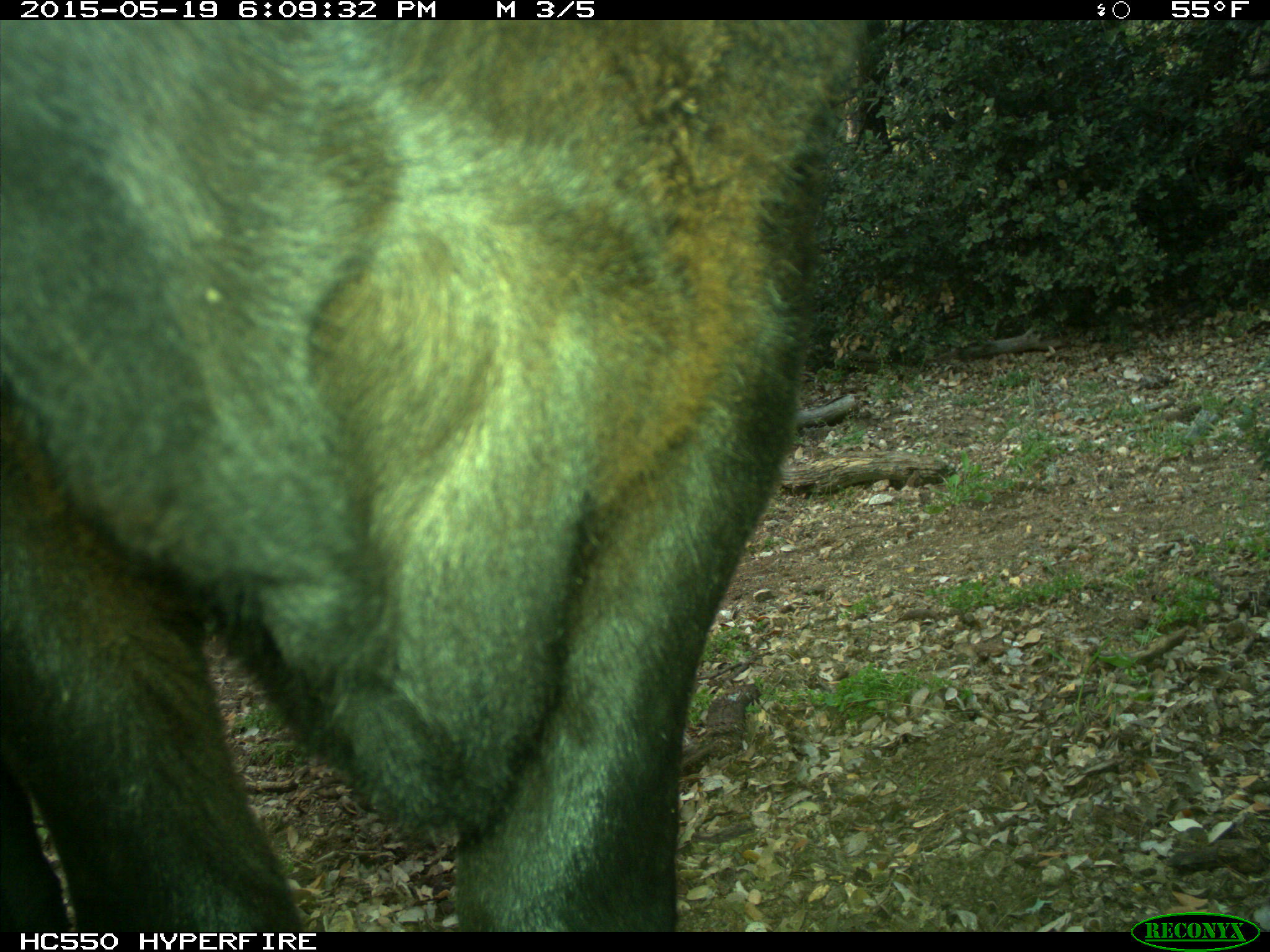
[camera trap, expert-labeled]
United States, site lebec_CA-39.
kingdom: Animalia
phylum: Chordata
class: Mammalia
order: Artiodactyla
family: Bovidae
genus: Bos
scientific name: Bos taurus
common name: domestic cow